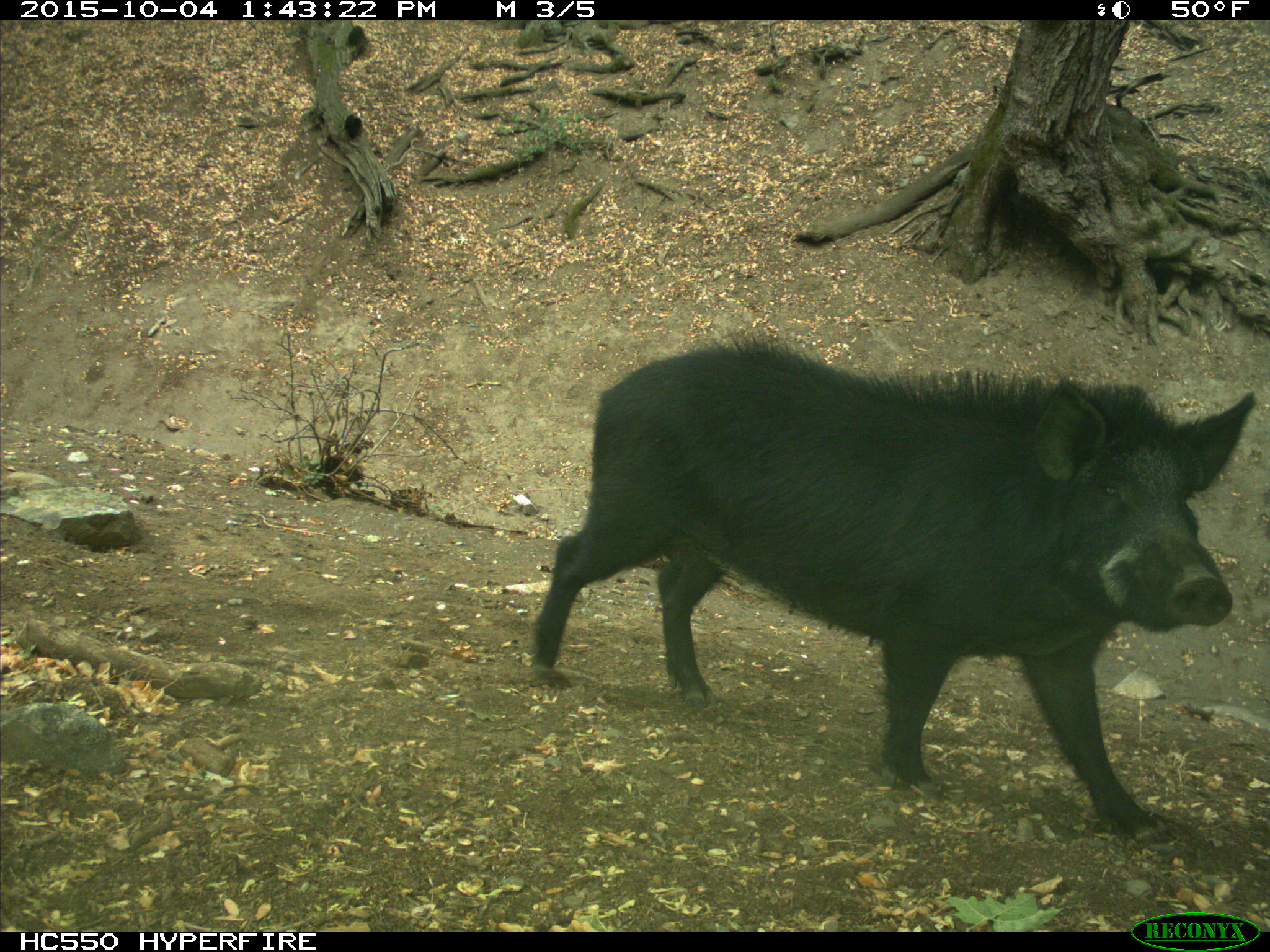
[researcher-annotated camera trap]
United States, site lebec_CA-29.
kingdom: Animalia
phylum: Chordata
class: Mammalia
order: Artiodactyla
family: Suidae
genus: Sus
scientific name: Sus scrofa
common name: wild boar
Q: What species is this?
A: Sus scrofa (wild boar).